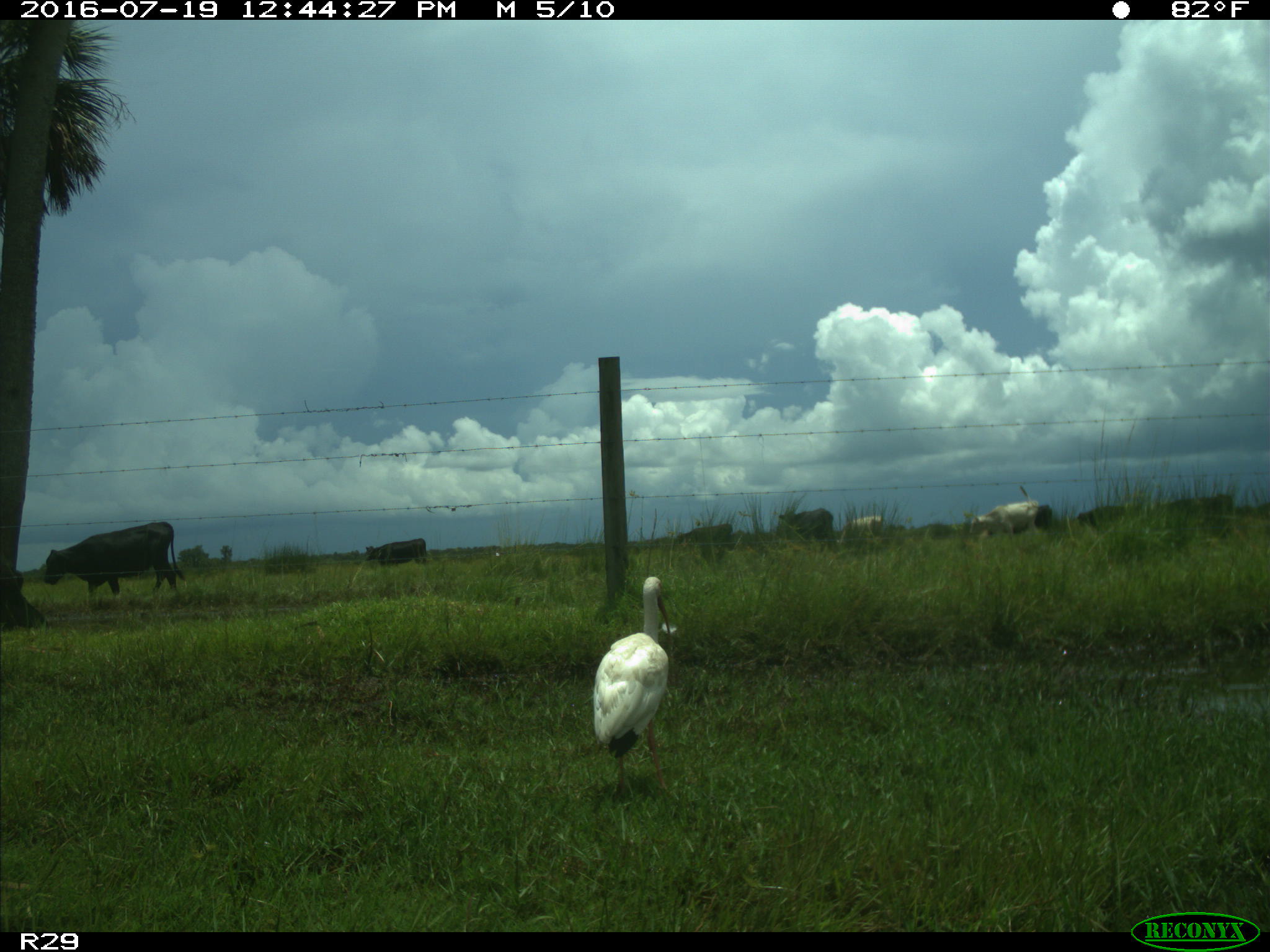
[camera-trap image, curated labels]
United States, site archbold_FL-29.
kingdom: Animalia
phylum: Chordata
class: Mammalia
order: Artiodactyla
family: Bovidae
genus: Bos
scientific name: Bos taurus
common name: domestic cow